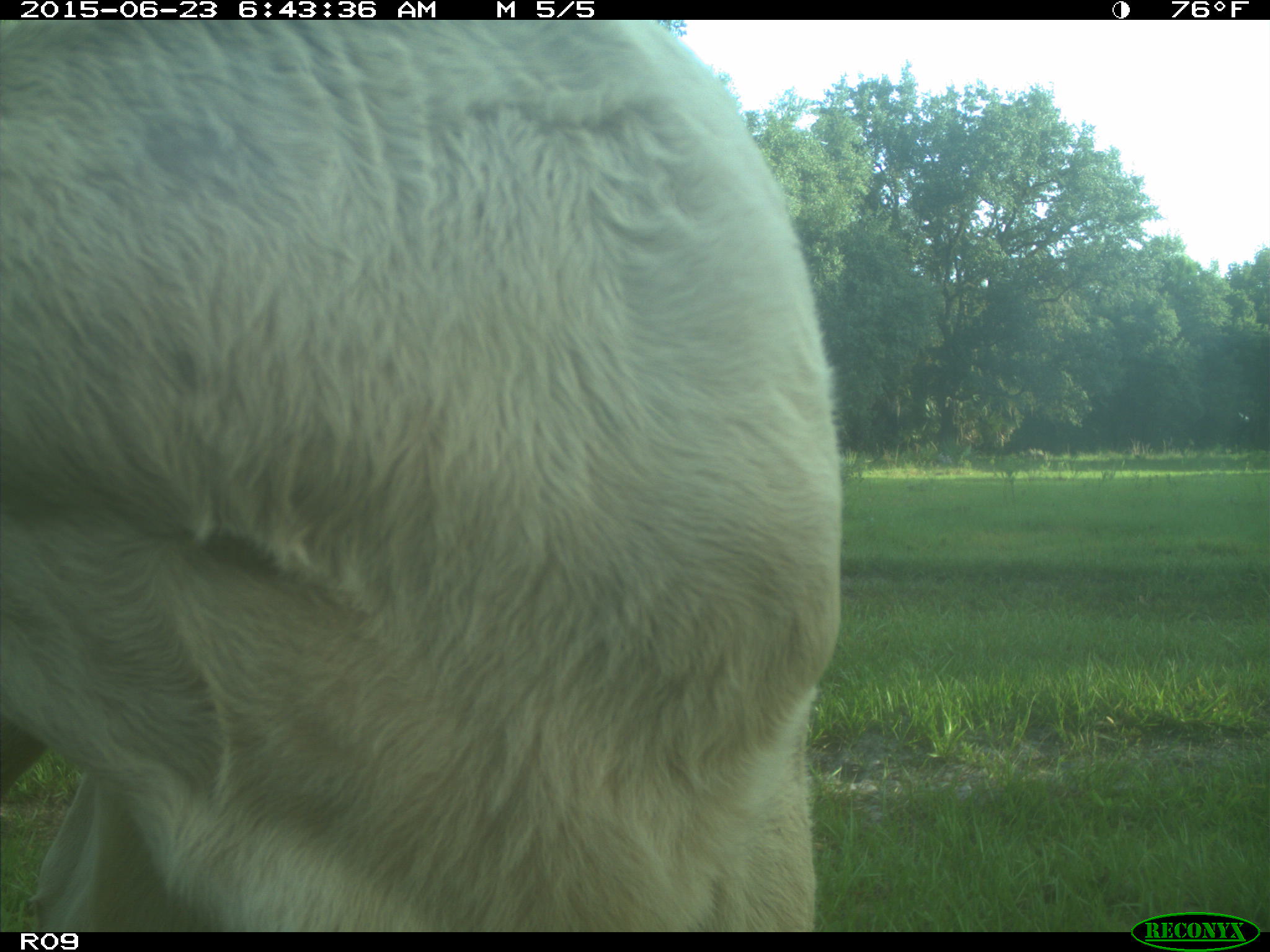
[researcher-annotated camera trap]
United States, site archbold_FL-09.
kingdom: Animalia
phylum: Chordata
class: Mammalia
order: Artiodactyla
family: Bovidae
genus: Bos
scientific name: Bos taurus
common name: domestic cow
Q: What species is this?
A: Bos taurus (domestic cow).